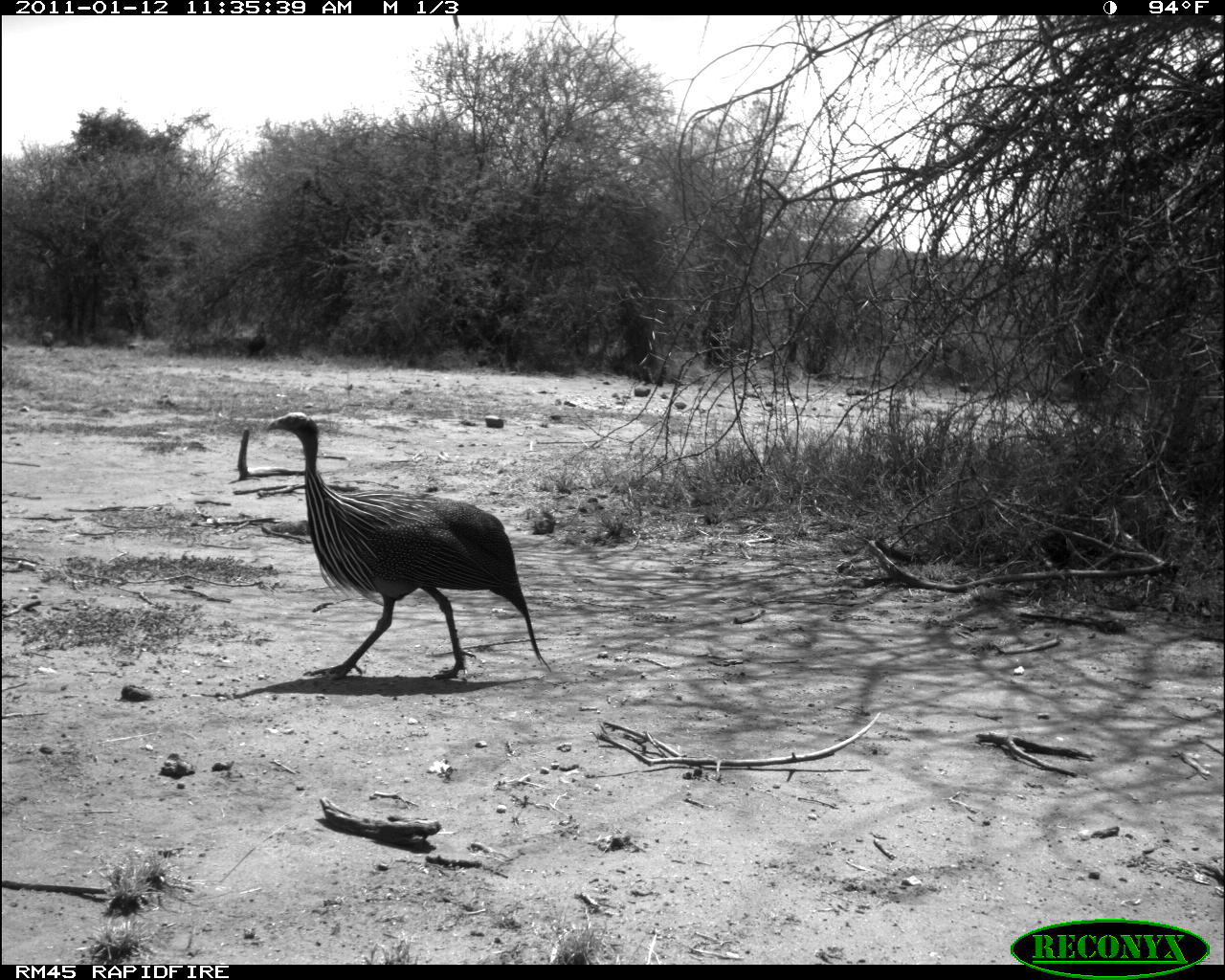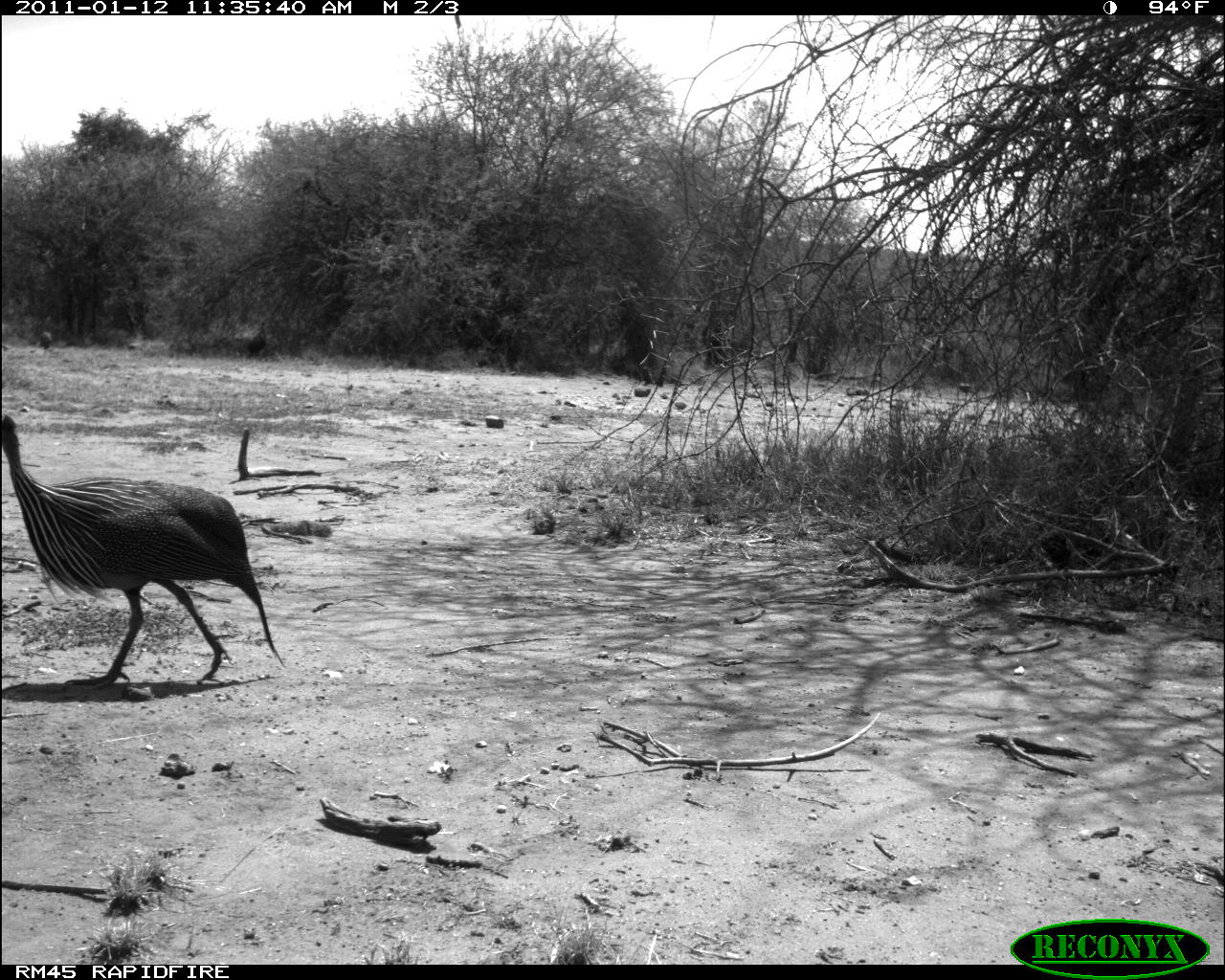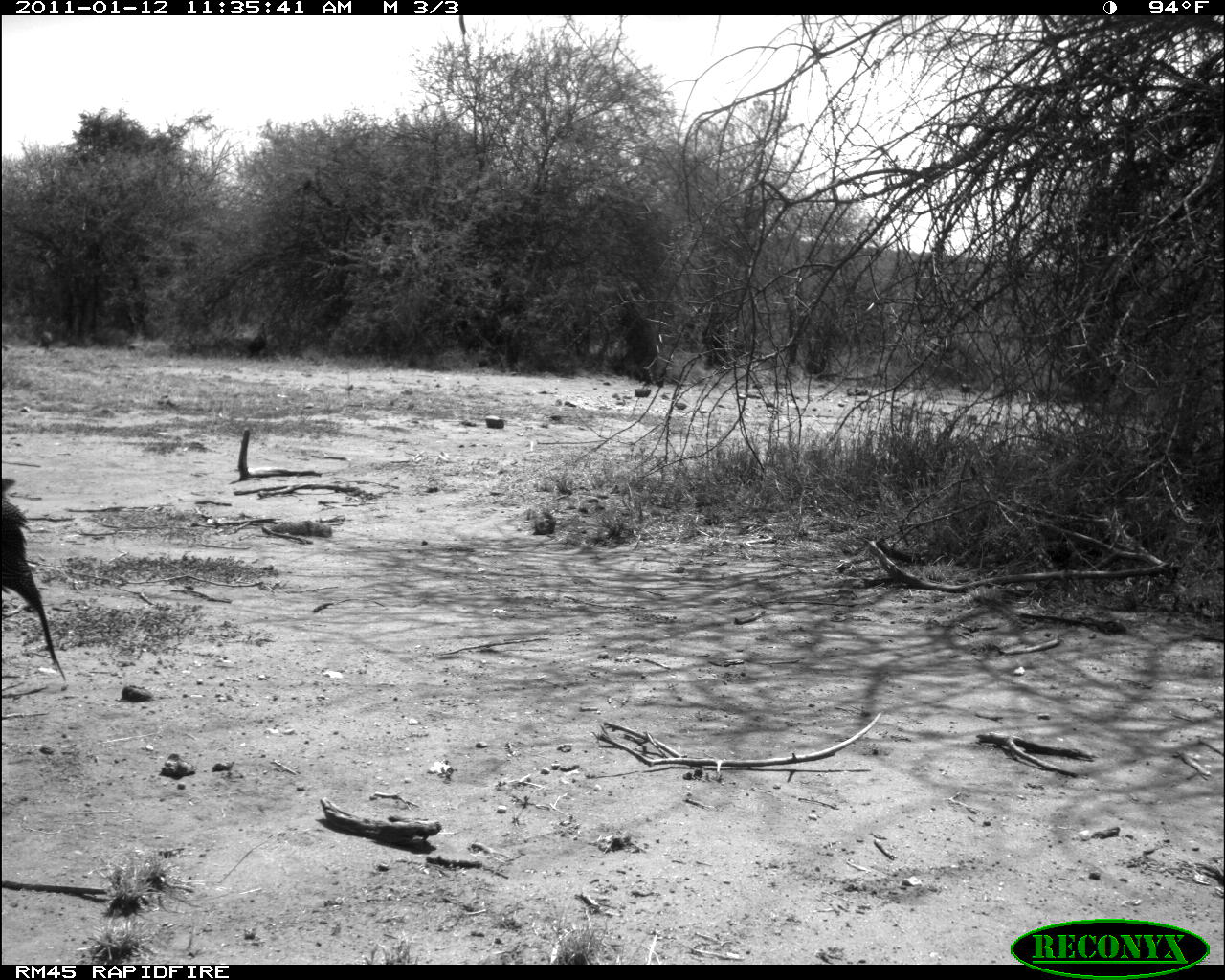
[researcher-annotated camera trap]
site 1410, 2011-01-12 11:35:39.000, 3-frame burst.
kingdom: Animalia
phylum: Chordata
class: Aves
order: Galliformes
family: Numididae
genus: Acryllium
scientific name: Acryllium vulturinum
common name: vulturine guineafowl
Acryllium vulturinum (vulturine guineafowl), count 1.